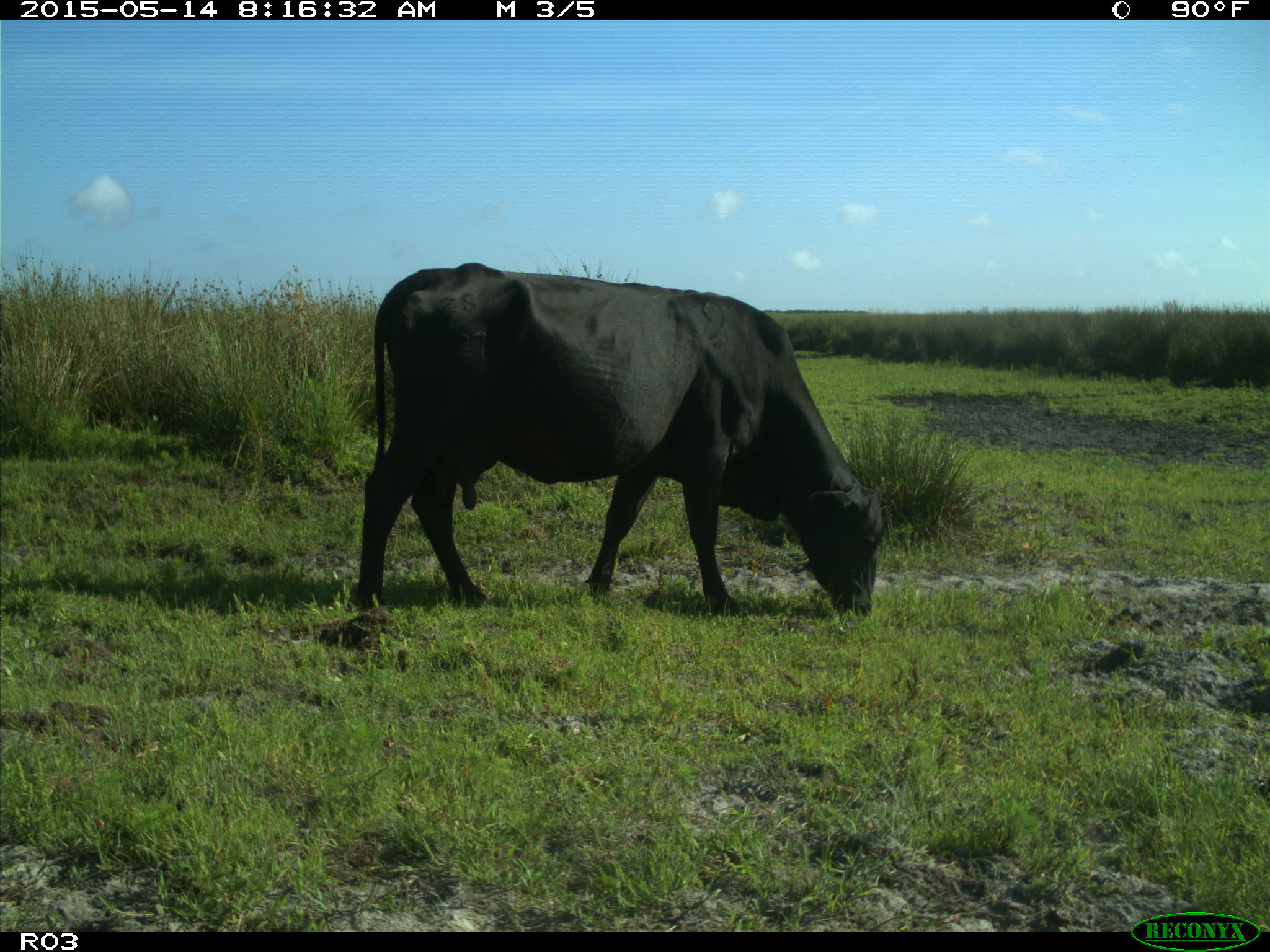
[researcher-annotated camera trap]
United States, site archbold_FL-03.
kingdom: Animalia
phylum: Chordata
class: Mammalia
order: Artiodactyla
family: Bovidae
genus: Bos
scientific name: Bos taurus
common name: domestic cow